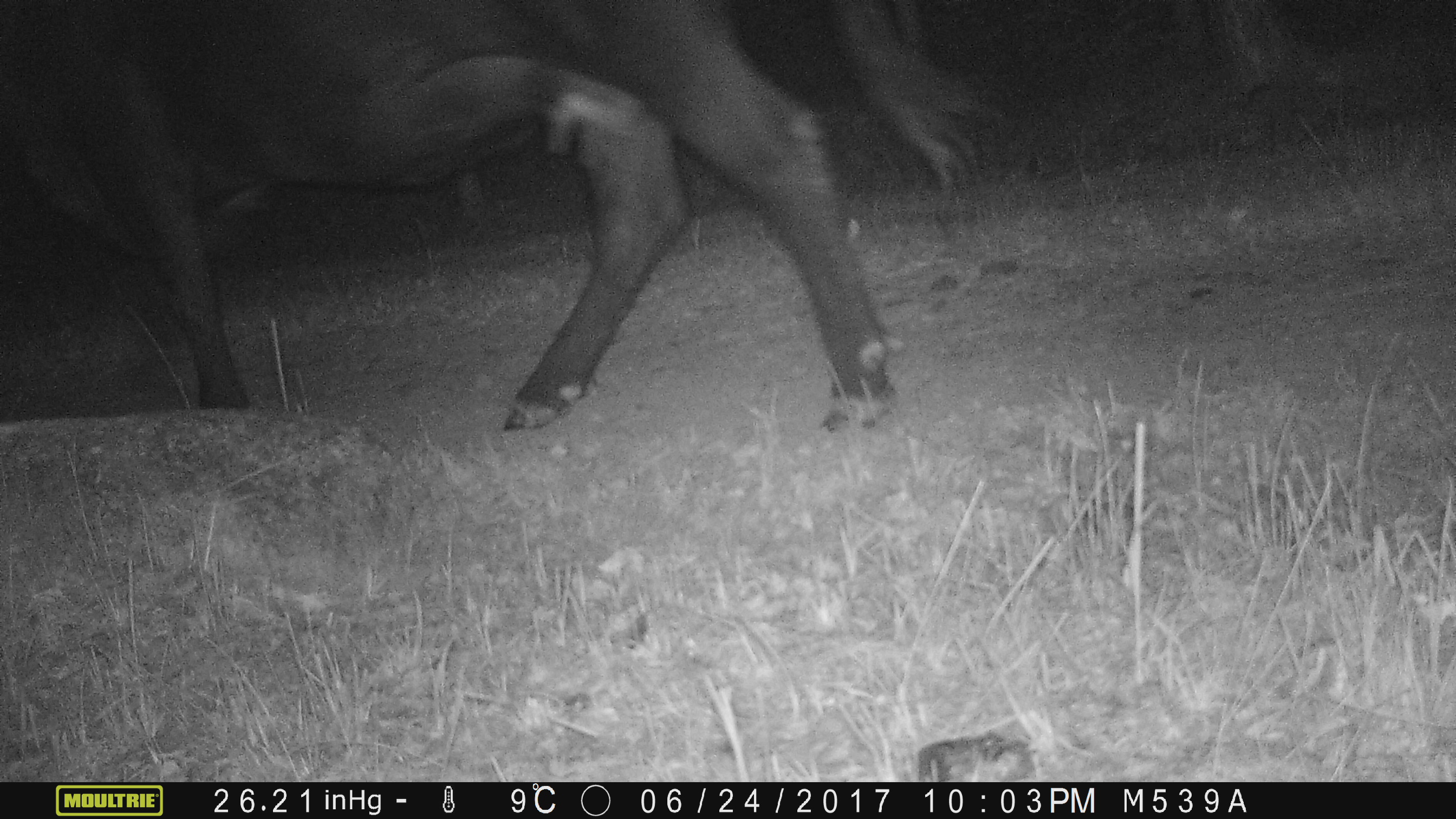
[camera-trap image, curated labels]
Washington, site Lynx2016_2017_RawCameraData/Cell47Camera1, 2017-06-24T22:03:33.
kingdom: Animalia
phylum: Chordata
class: Mammalia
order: Artiodactyla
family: Bovidae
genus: Bos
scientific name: Bos taurus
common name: domestic cattle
Domestic cattle (Bos taurus). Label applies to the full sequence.